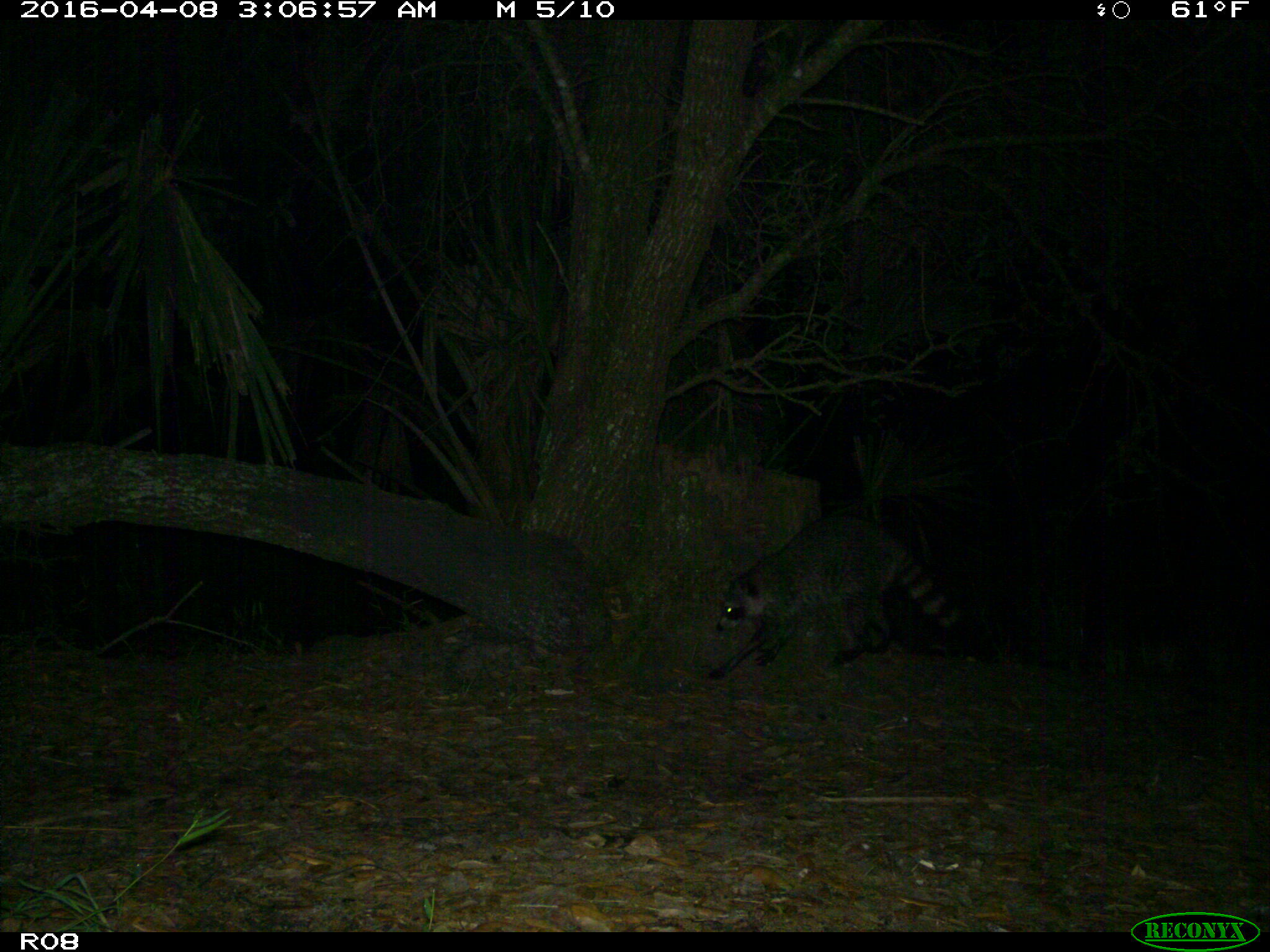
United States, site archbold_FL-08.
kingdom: Animalia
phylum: Chordata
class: Mammalia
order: Carnivora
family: Procyonidae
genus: Procyon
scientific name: Procyon lotor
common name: common raccoon